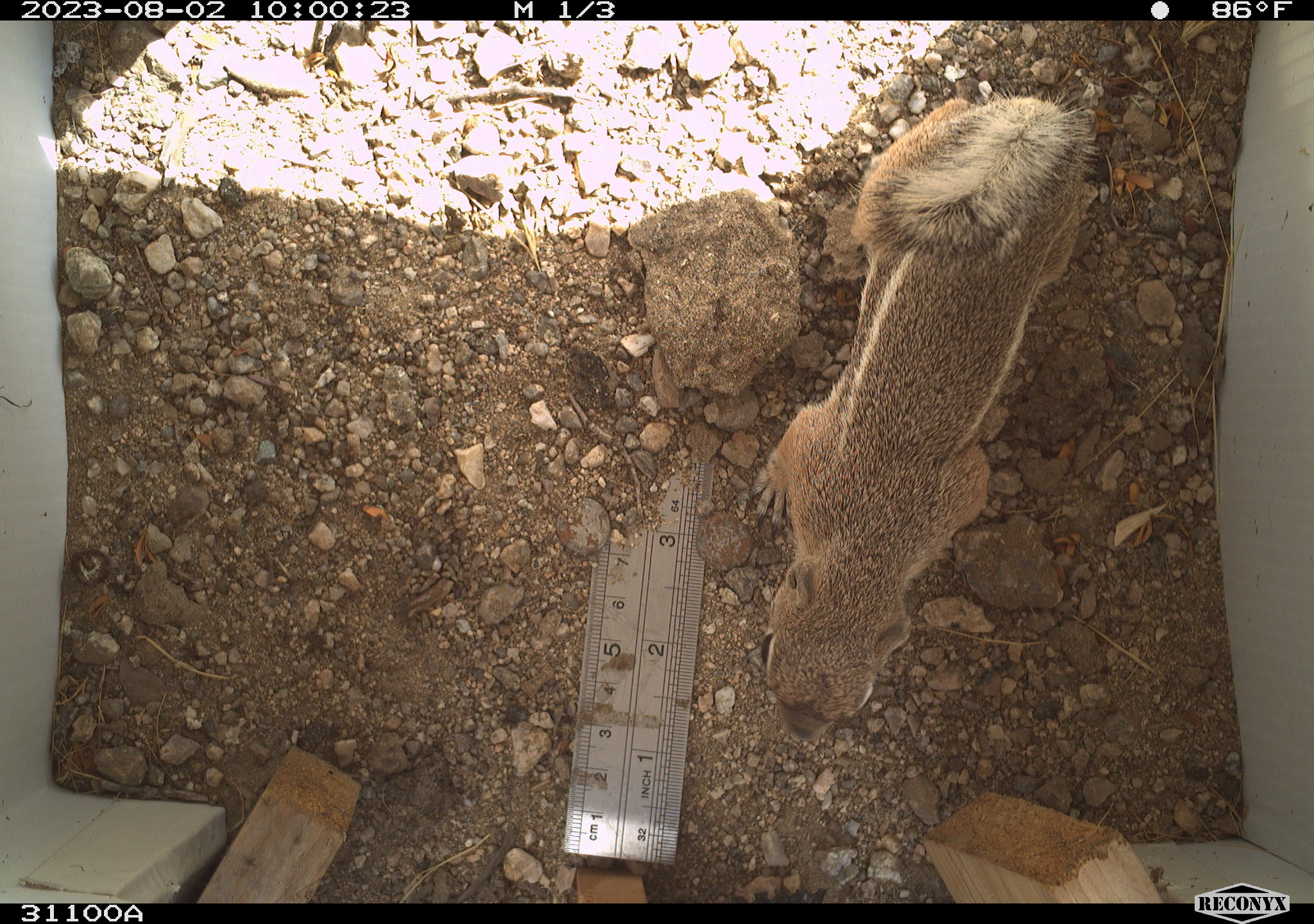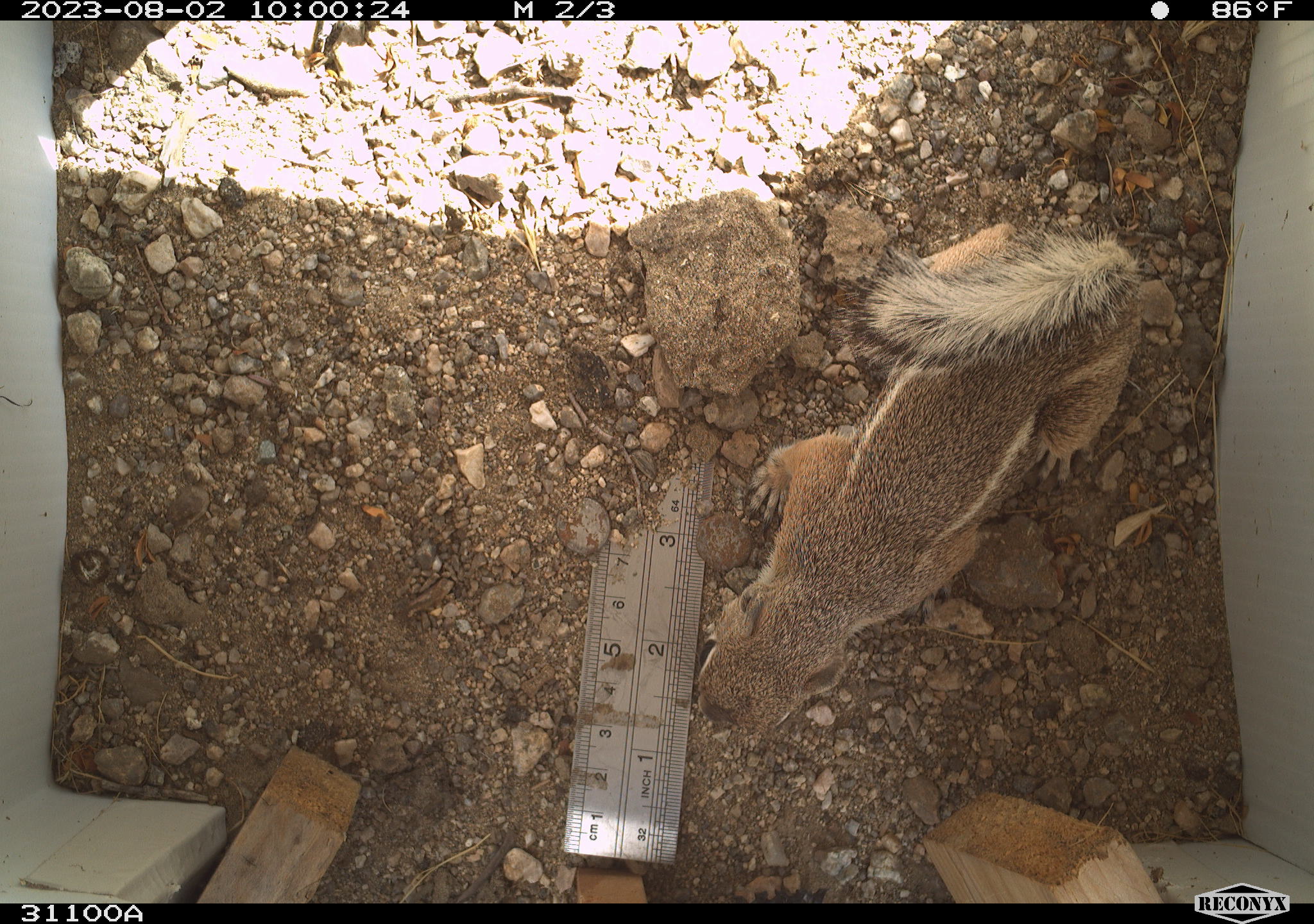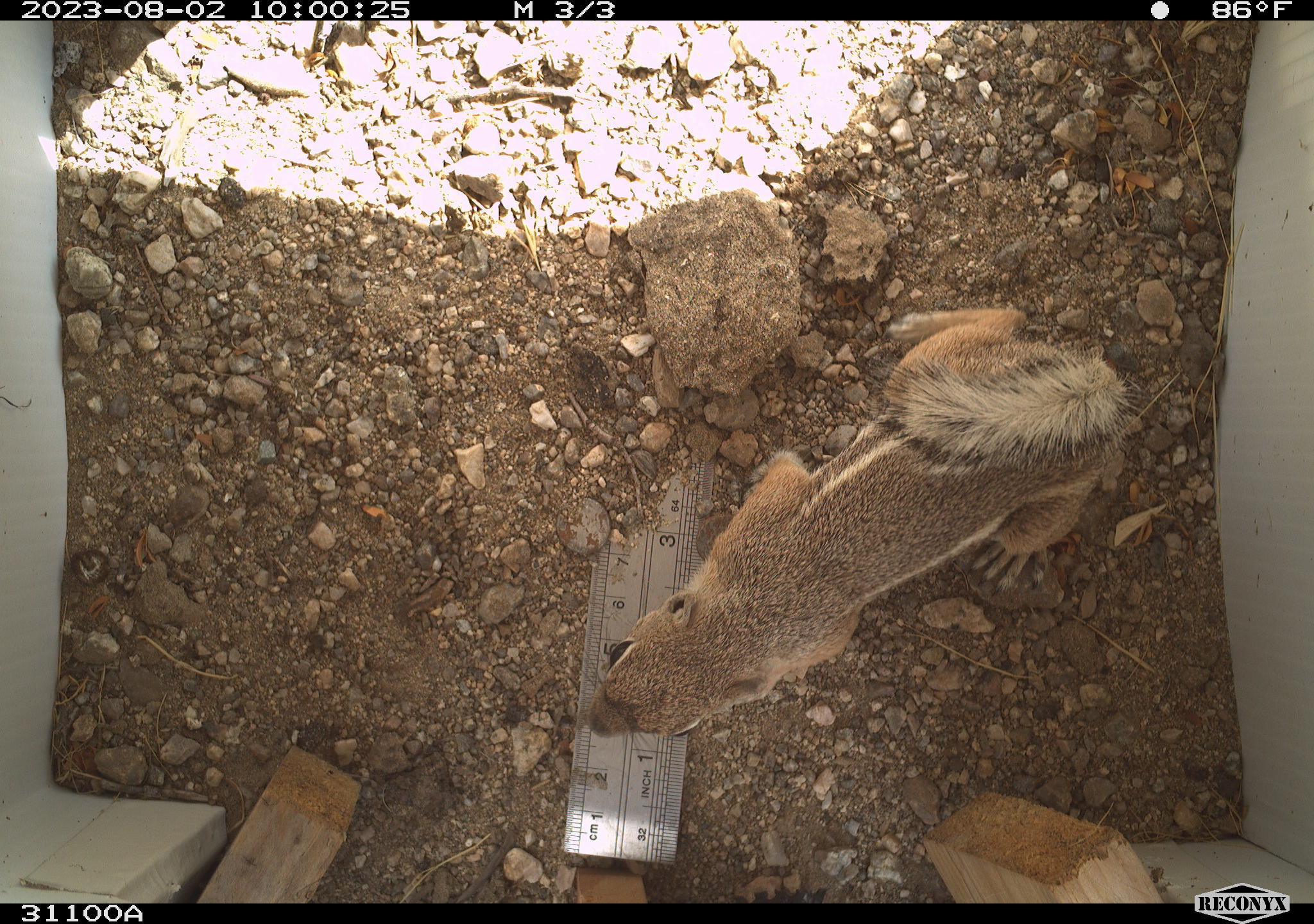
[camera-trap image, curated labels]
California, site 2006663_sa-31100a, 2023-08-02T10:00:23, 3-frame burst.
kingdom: Animalia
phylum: Chordata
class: Mammalia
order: Rodentia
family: Sciuridae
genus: Ammospermophilus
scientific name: Ammospermophilus leucurus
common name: white-tailed antelope squirrel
White-tailed antelope squirrel (Ammospermophilus leucurus).